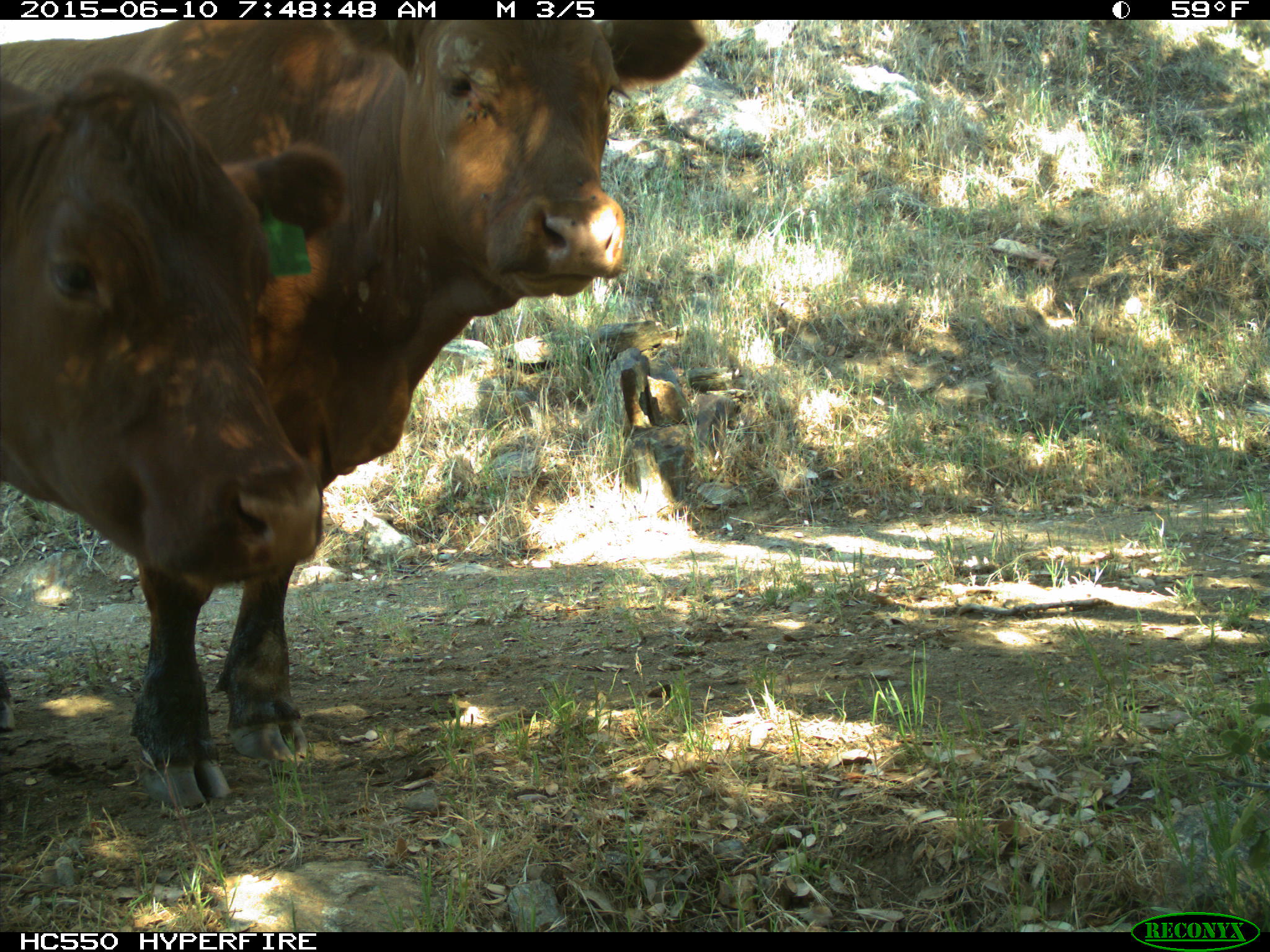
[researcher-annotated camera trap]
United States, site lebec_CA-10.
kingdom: Animalia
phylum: Chordata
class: Mammalia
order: Artiodactyla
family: Bovidae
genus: Bos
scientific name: Bos taurus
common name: domestic cow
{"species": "Bos taurus (domestic cow)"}